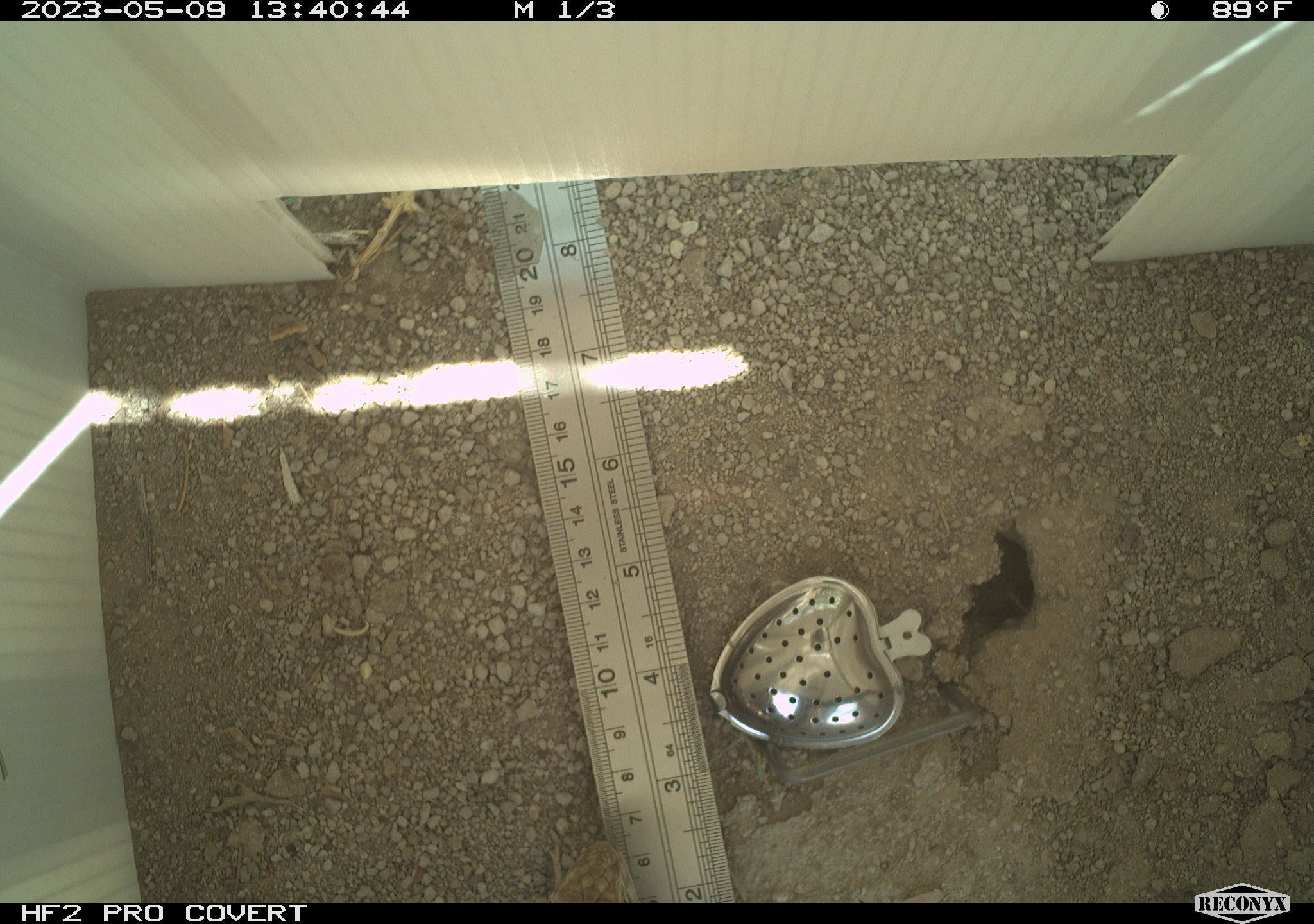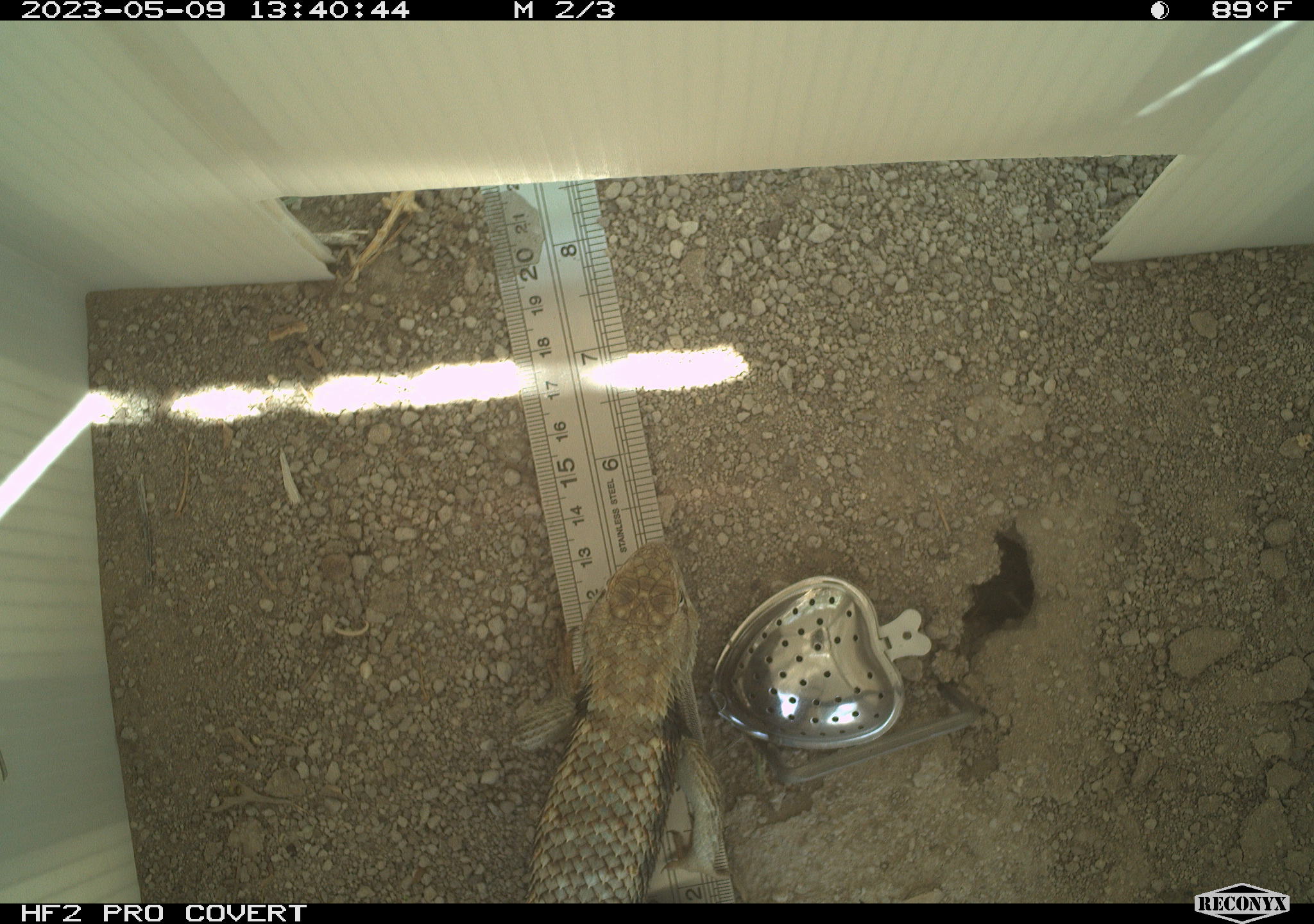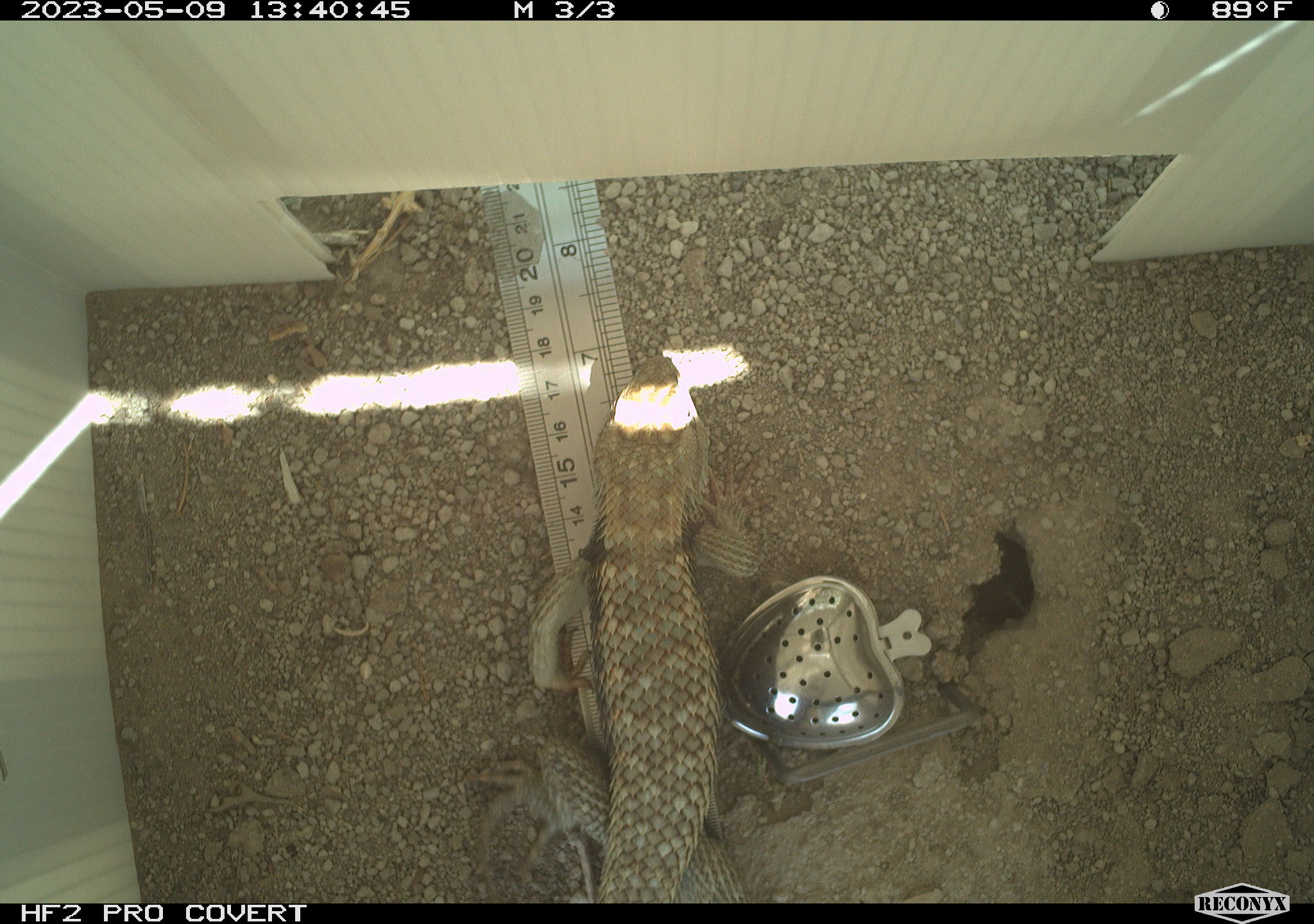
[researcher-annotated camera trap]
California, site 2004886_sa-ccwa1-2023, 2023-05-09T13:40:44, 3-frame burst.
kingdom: Animalia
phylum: Chordata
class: Reptilia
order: Squamata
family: Phrynosomatidae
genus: Sceloporus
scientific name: Sceloporus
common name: spiny lizards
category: sceloporus species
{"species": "sceloporus species (spiny lizards) (Sceloporus)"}